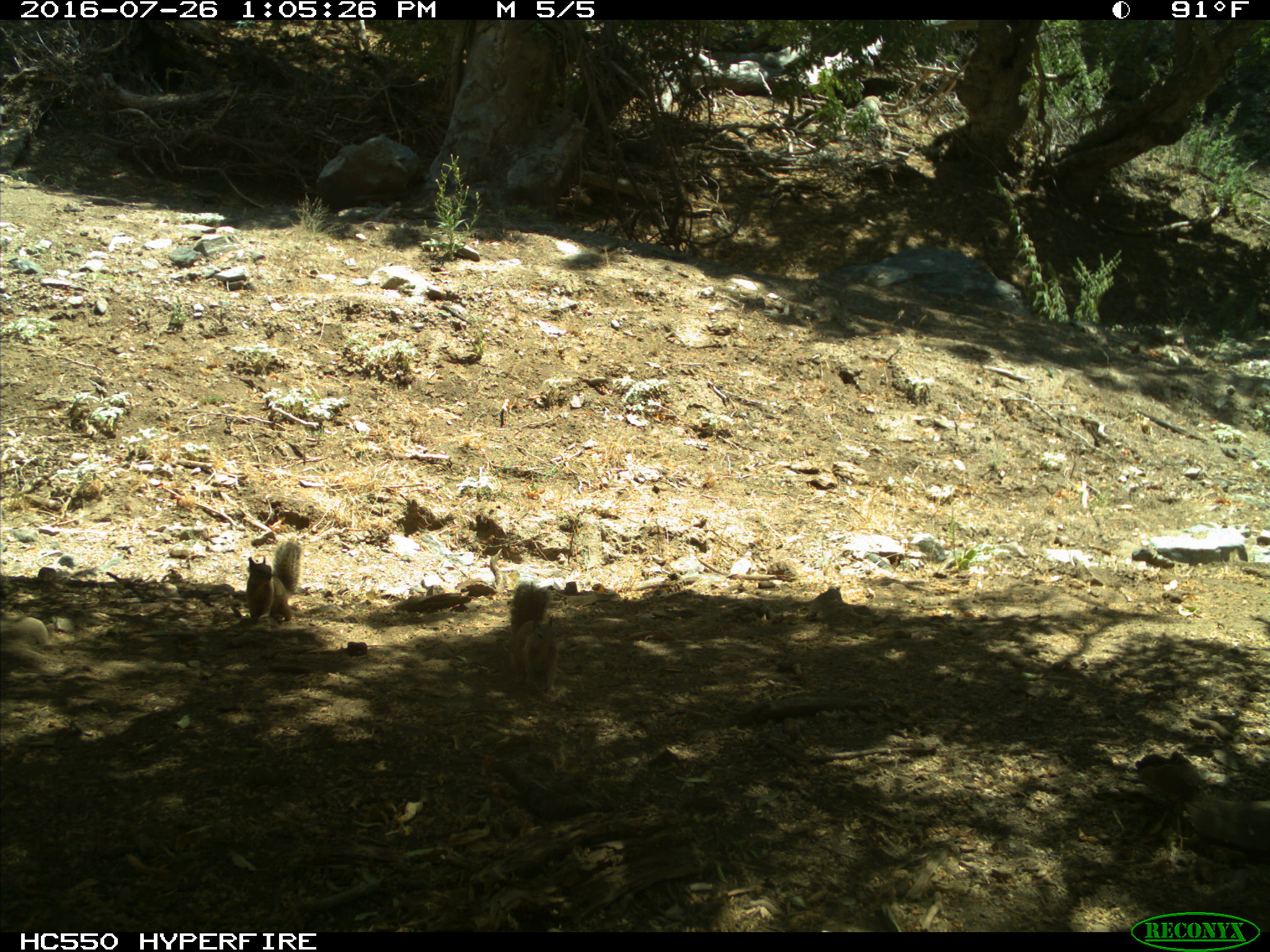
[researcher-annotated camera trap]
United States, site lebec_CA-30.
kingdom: Animalia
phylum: Chordata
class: Mammalia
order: Rodentia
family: Sciuridae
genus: Otospermophilus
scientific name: Otospermophilus beecheyi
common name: california ground squirrel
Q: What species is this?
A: Otospermophilus beecheyi (california ground squirrel).